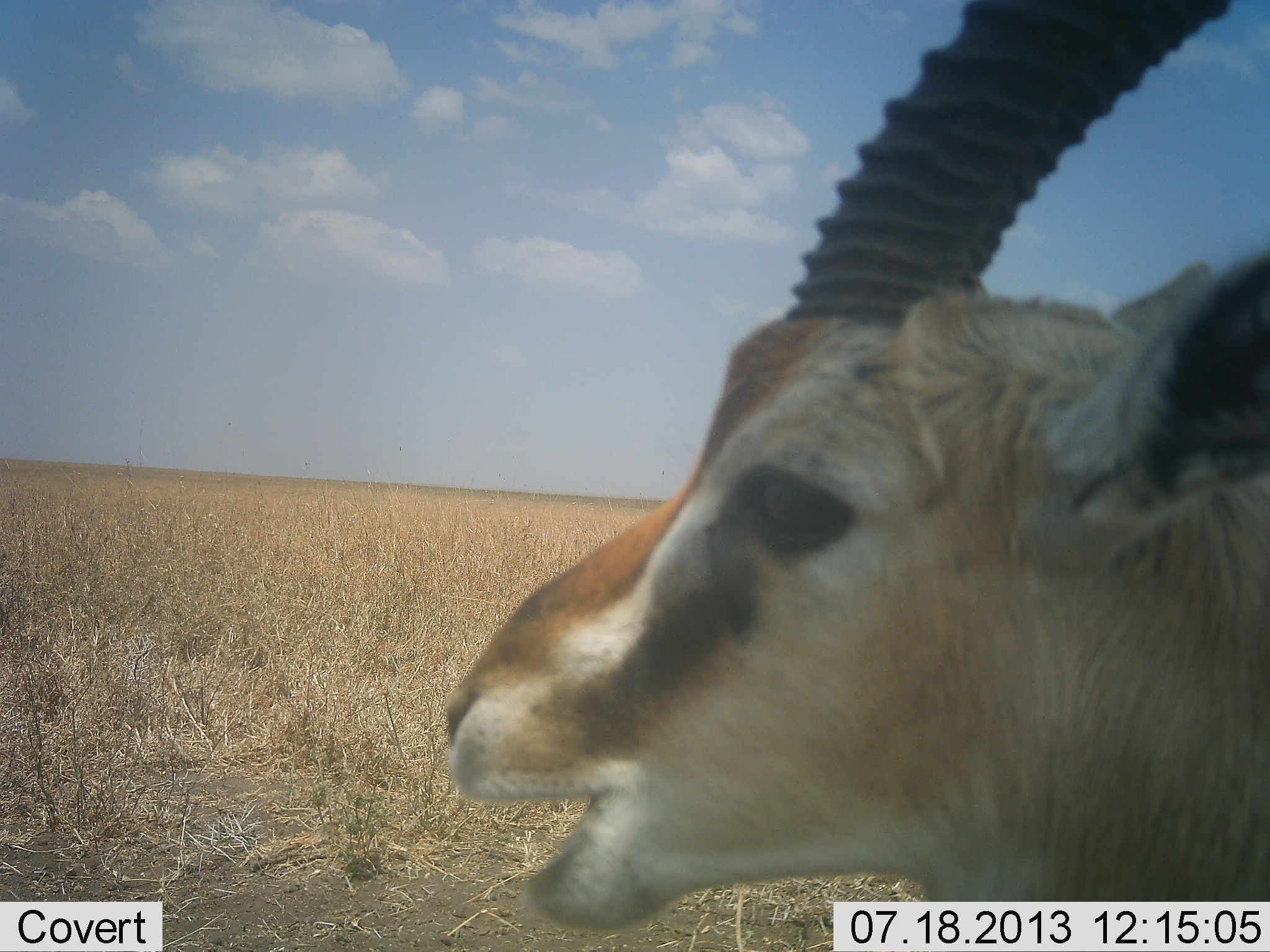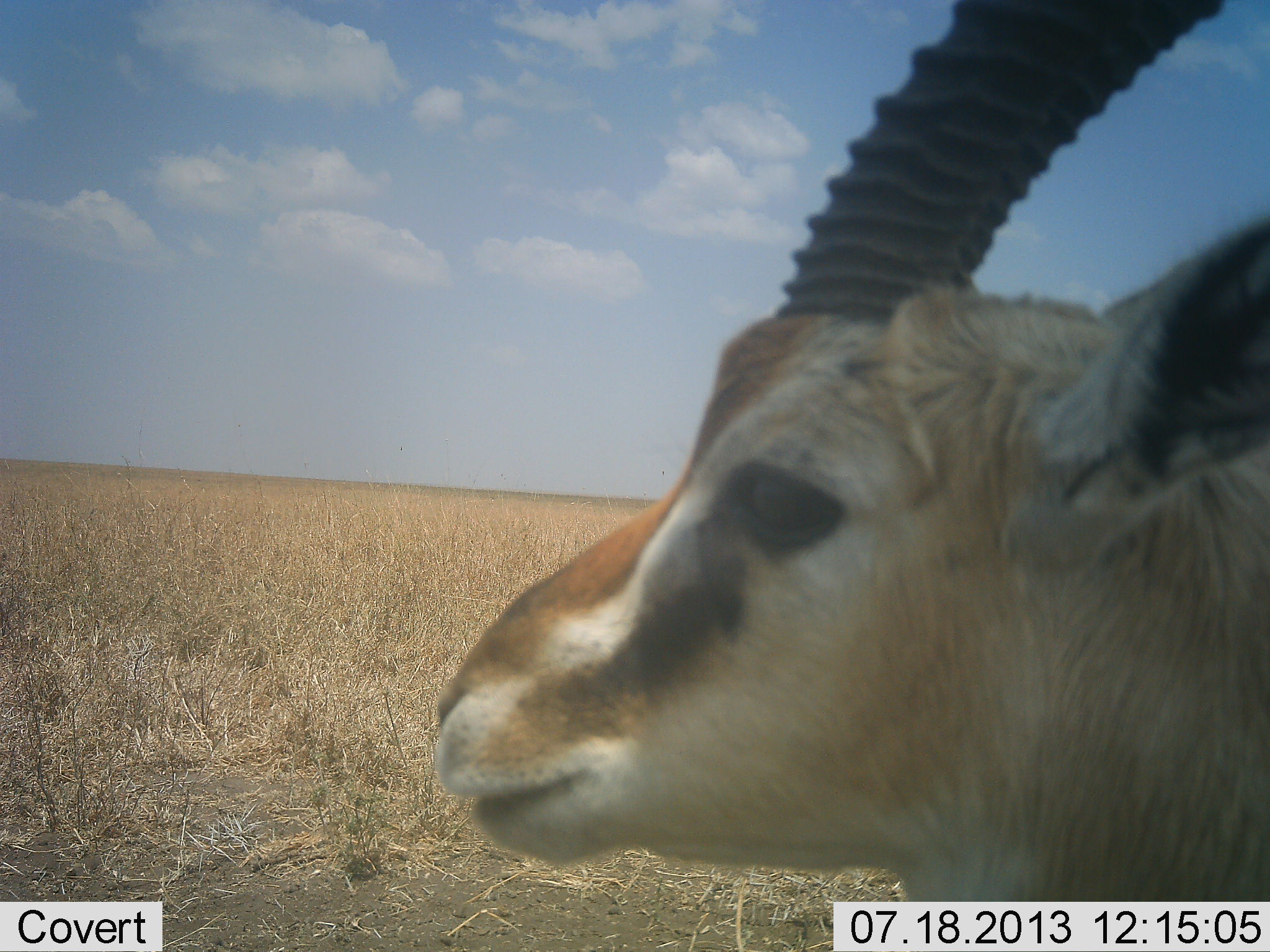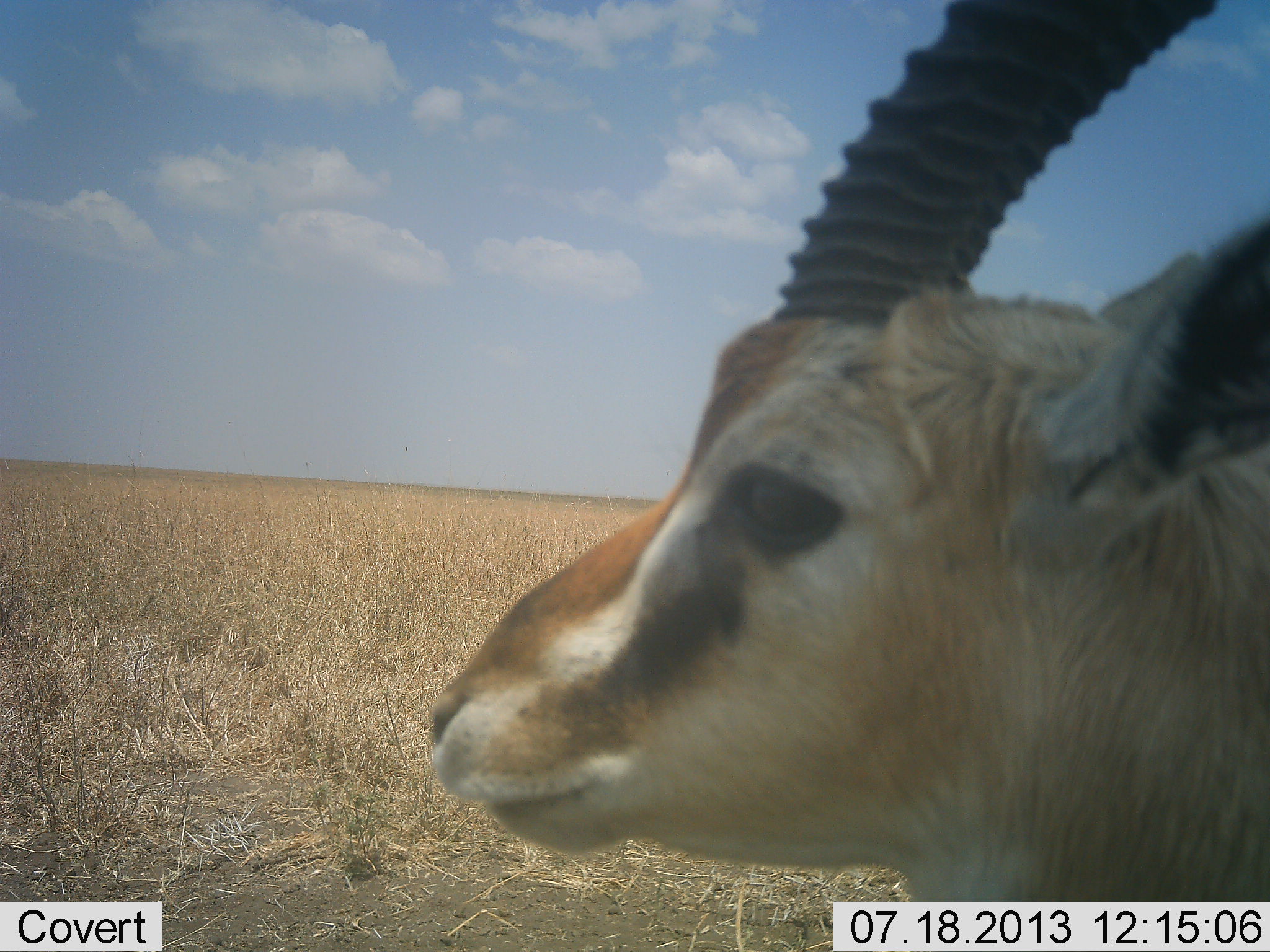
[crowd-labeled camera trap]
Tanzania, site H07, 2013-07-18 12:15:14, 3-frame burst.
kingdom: Animalia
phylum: Chordata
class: Mammalia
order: Artiodactyla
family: Bovidae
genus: Eudorcas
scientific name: Eudorcas thomsonii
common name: thomson's gazelle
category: gazellethomsons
Gazellethomsons (thomson's gazelle) (Eudorcas thomsonii), count 1. Behavior (volunteer vote fractions): standing 75%, resting 5%, moving 0%, interacting 0%. Young present (vote fraction): 0%. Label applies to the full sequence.